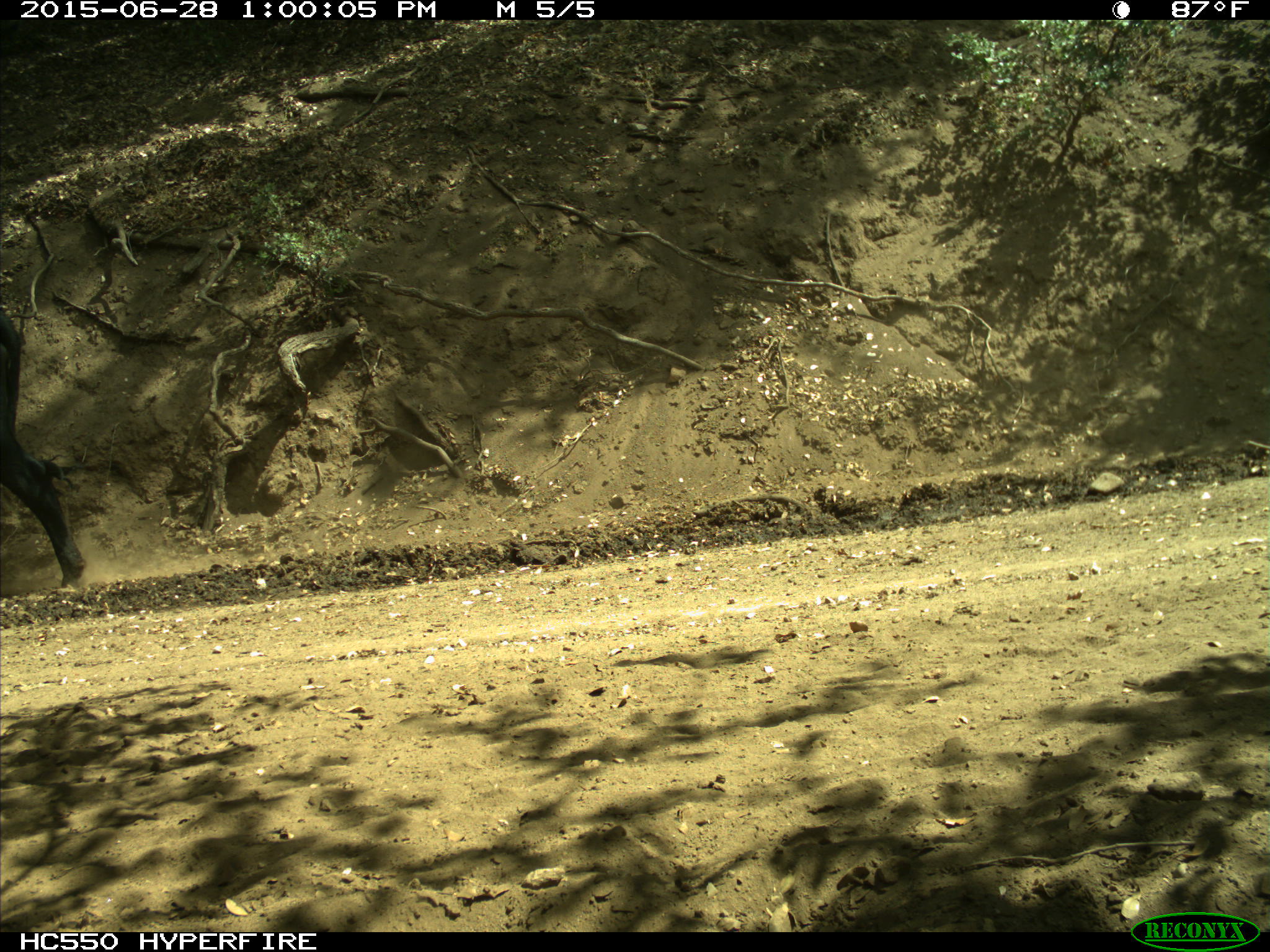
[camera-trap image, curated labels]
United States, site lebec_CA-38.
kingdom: Animalia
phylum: Chordata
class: Mammalia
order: Artiodactyla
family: Bovidae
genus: Bos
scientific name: Bos taurus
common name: domestic cow